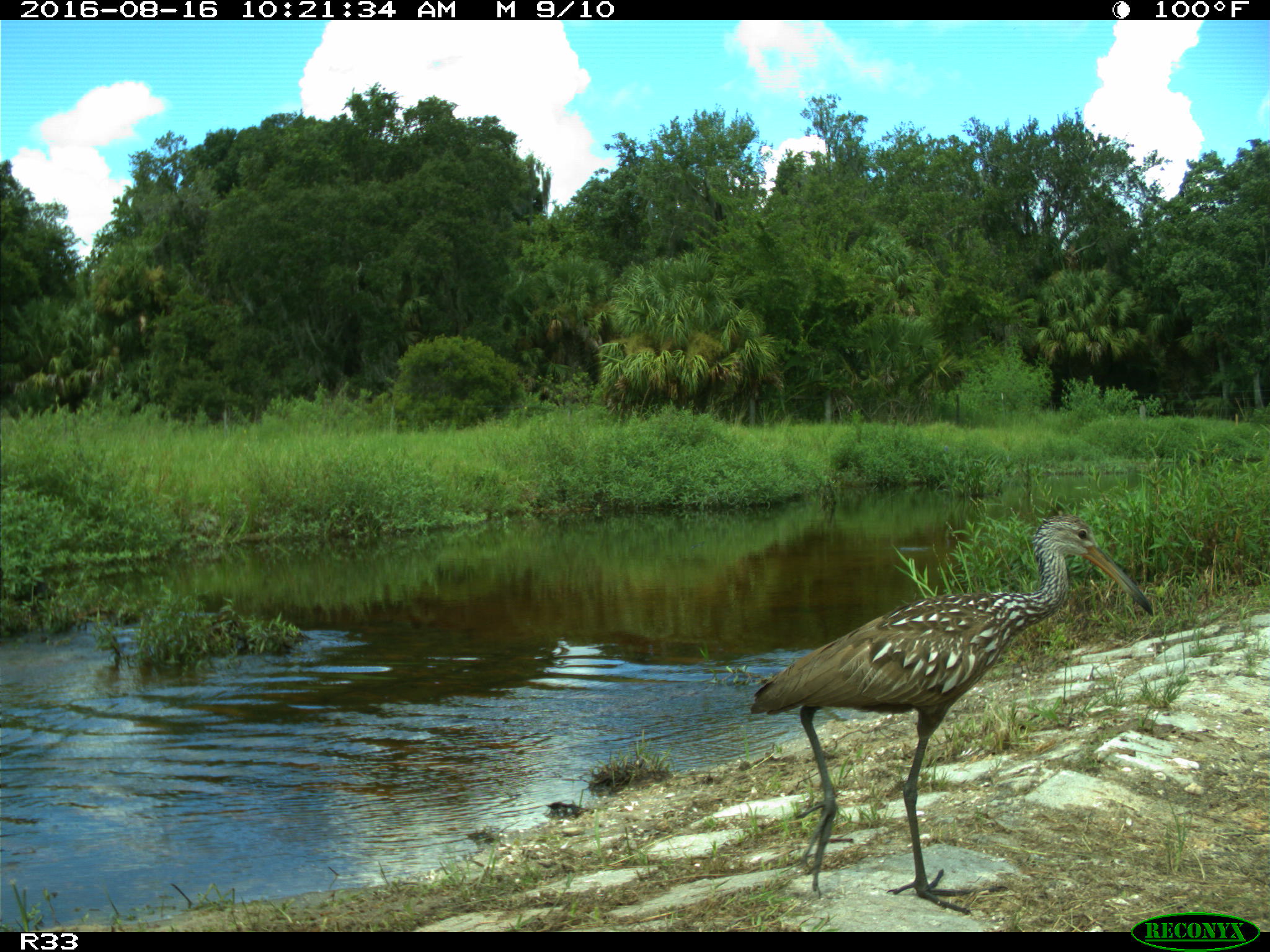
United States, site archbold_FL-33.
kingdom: Animalia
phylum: Chordata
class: Aves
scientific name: Aves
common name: birds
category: unidentified bird